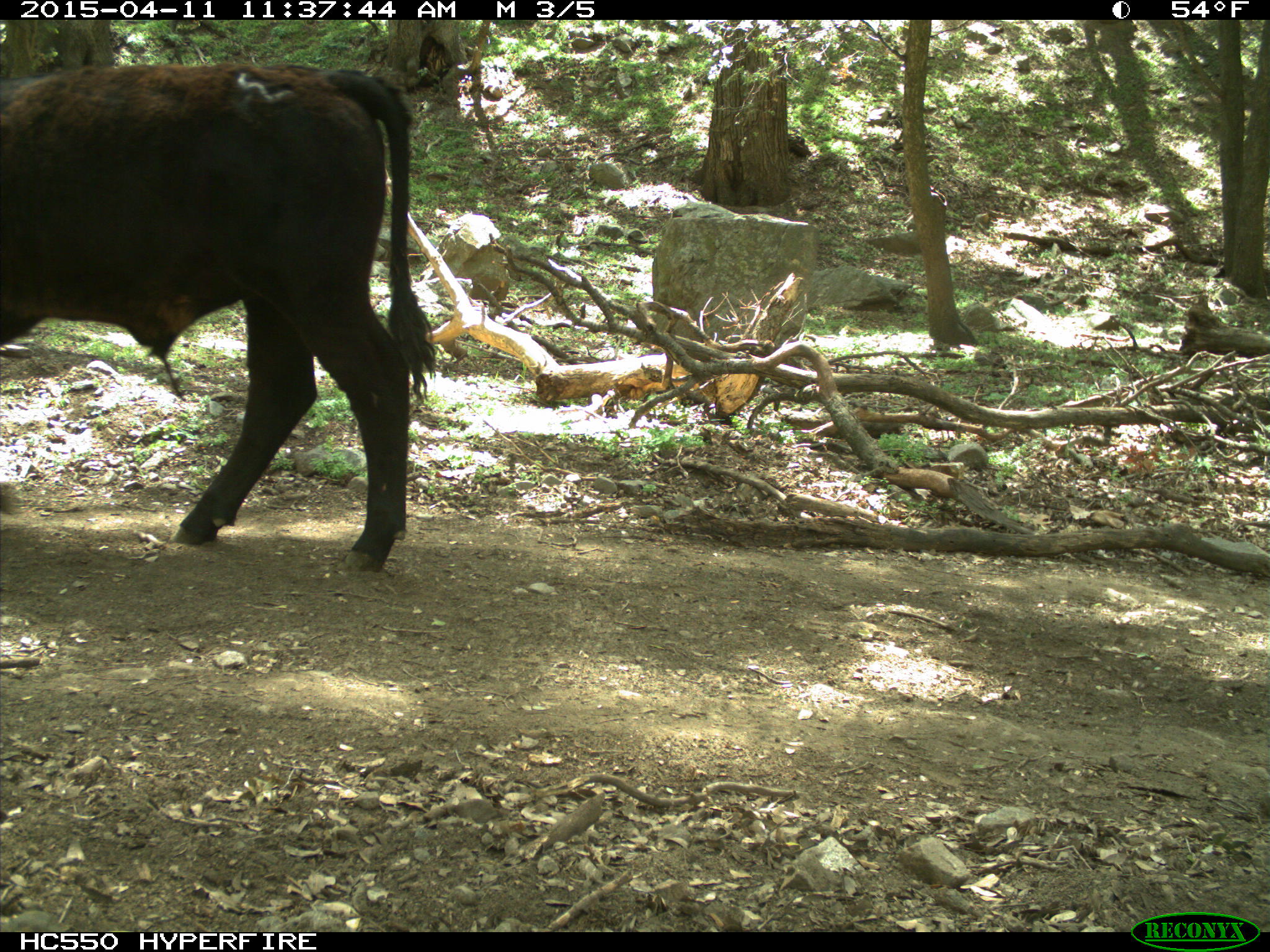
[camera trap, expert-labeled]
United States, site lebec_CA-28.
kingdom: Animalia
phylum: Chordata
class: Mammalia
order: Artiodactyla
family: Bovidae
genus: Bos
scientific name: Bos taurus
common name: domestic cow